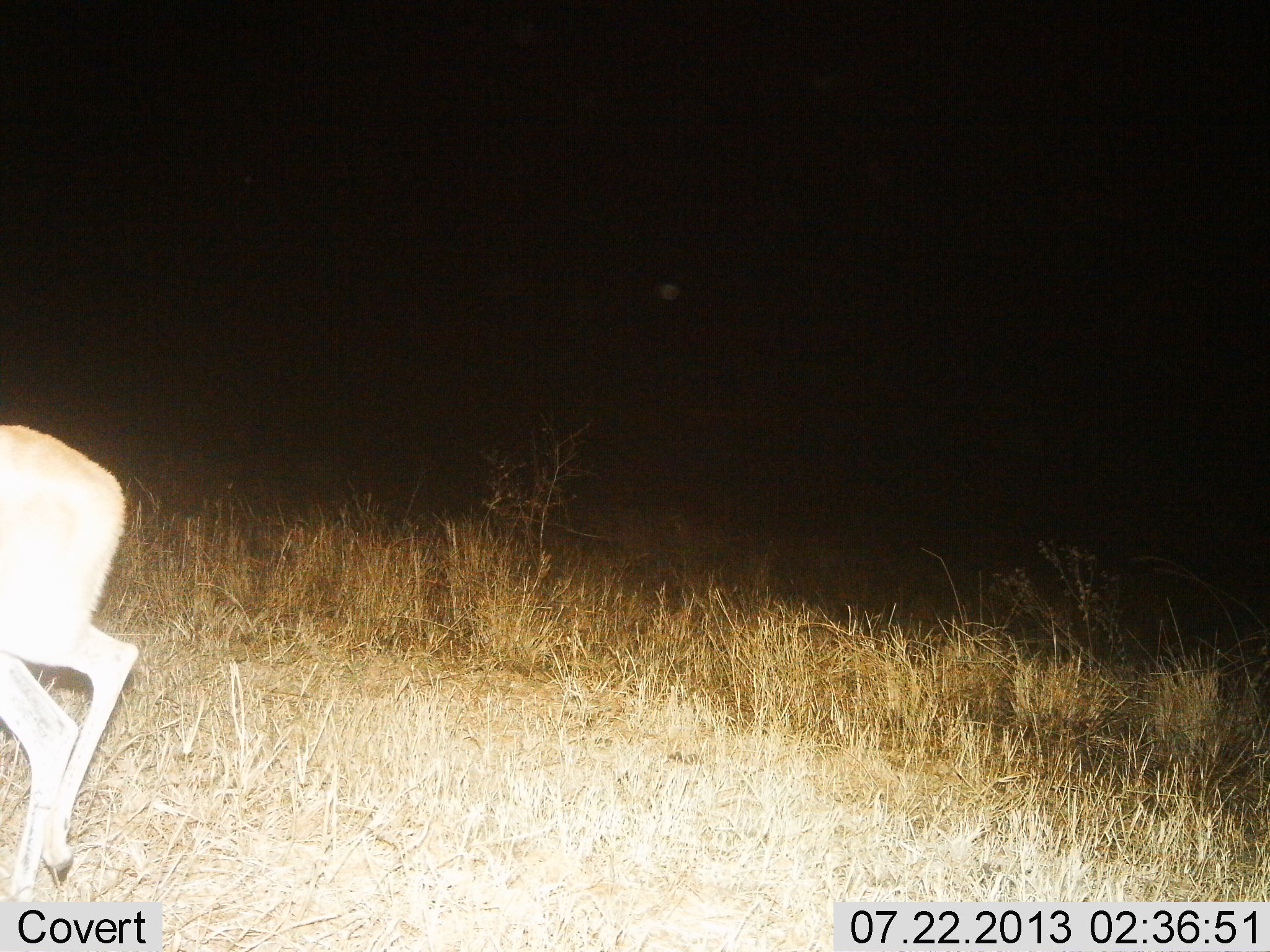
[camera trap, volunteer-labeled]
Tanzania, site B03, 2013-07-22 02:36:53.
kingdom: Animalia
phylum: Chordata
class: Mammalia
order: Artiodactyla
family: Bovidae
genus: Redunca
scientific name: Redunca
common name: reedbuck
Reedbuck (Redunca), count 1. Behavior (volunteer vote fractions): standing 18%, resting 0%, moving 82%, interacting 0%. Young present (vote fraction): 0%. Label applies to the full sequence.